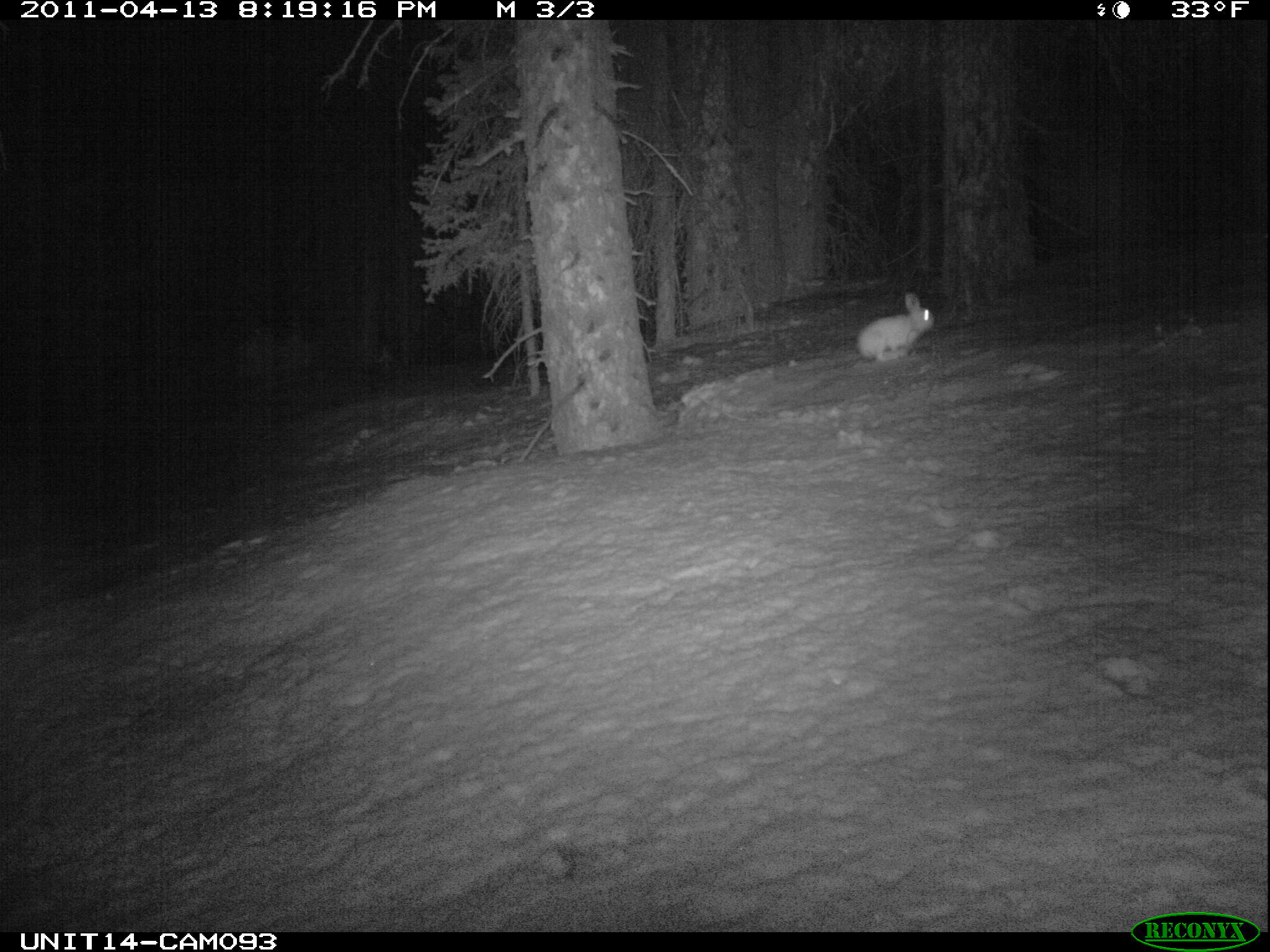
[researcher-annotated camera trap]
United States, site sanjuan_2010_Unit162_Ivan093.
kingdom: Animalia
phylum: Chordata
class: Mammalia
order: Lagomorpha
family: Leporidae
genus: Lepus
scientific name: Lepus americanus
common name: snowshoe hare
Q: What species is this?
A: Lepus americanus (snowshoe hare).